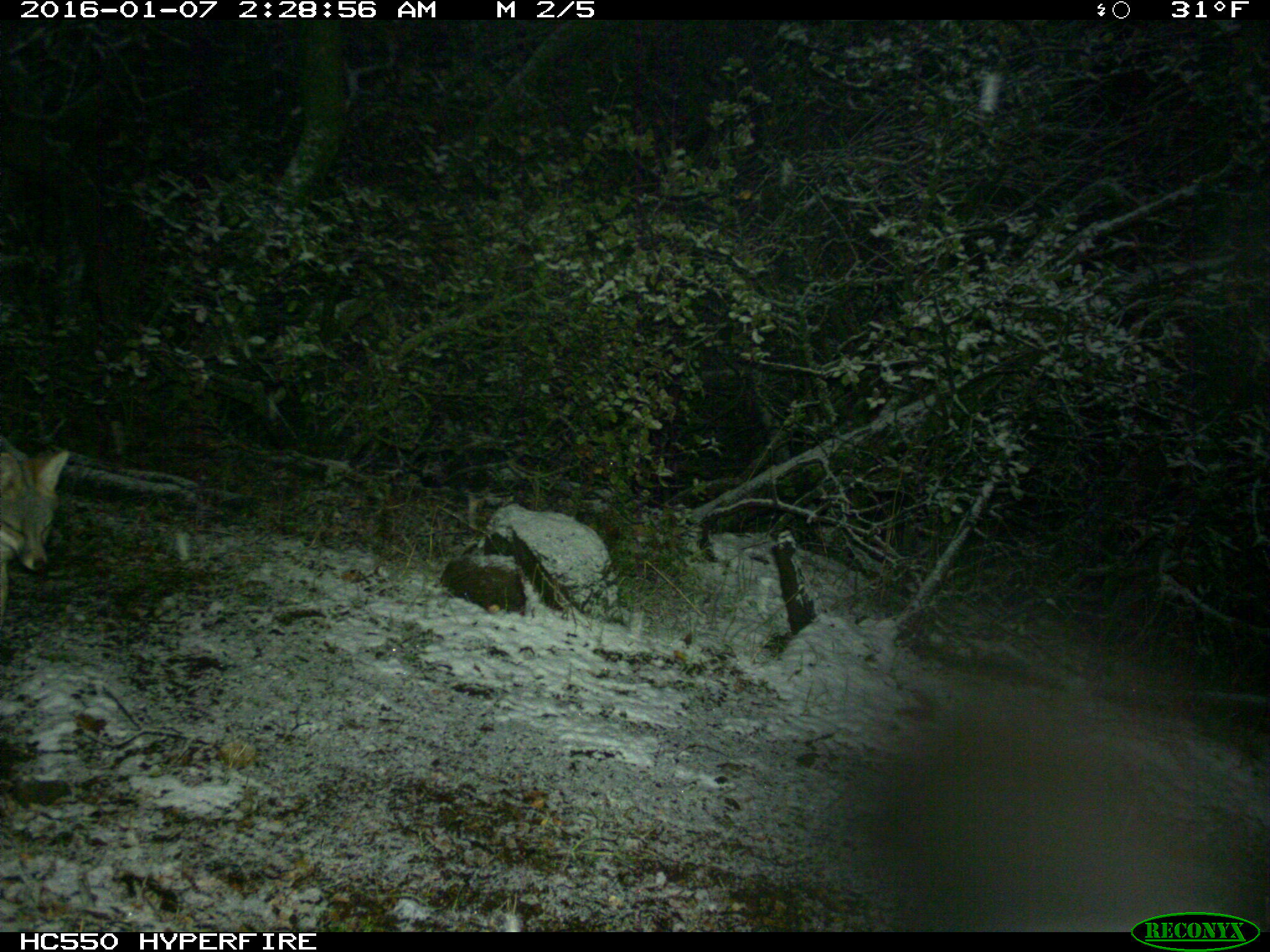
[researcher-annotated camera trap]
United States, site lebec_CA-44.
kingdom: Animalia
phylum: Chordata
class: Mammalia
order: Carnivora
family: Canidae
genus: Urocyon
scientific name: Urocyon cinereoargenteus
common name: gray fox